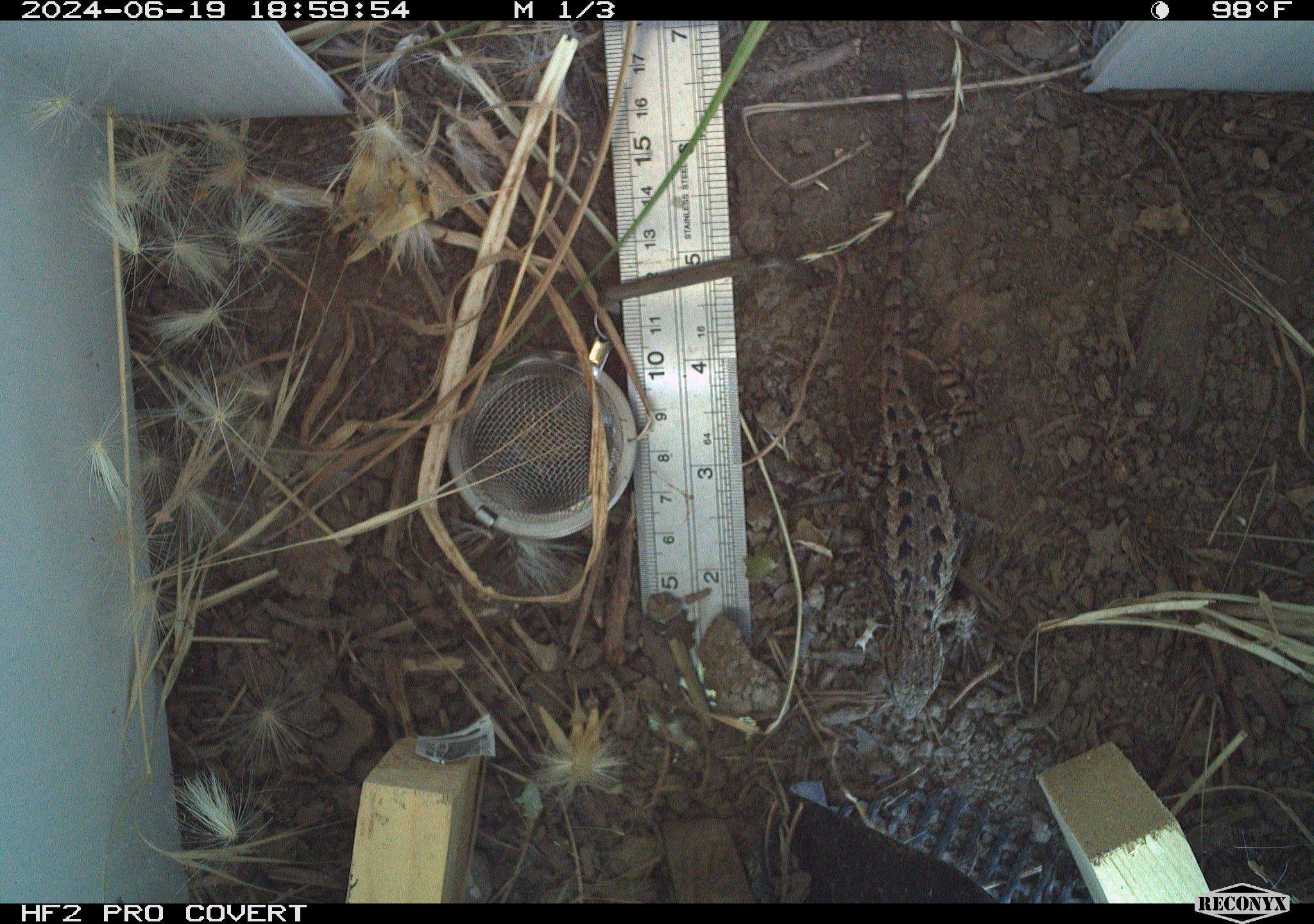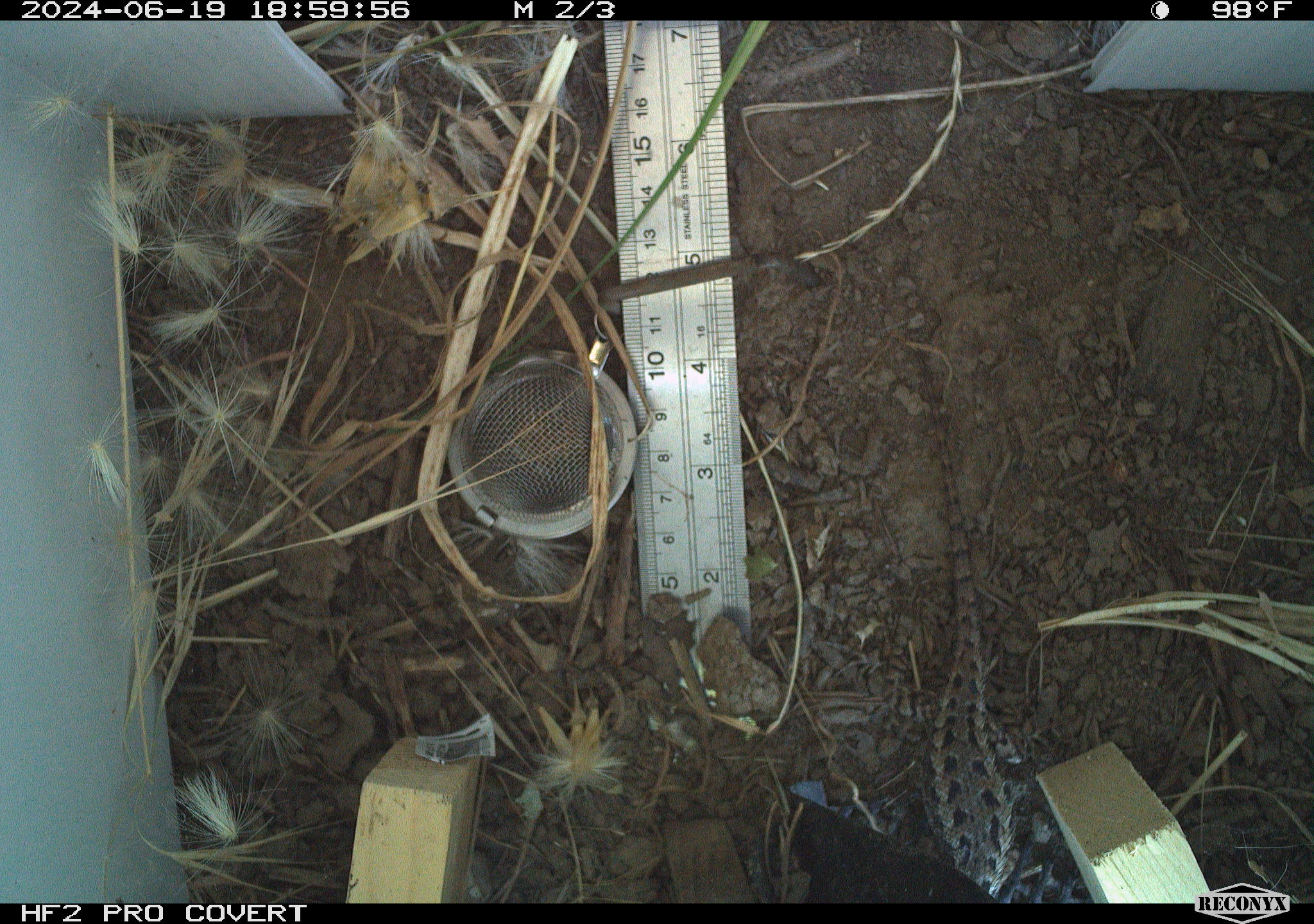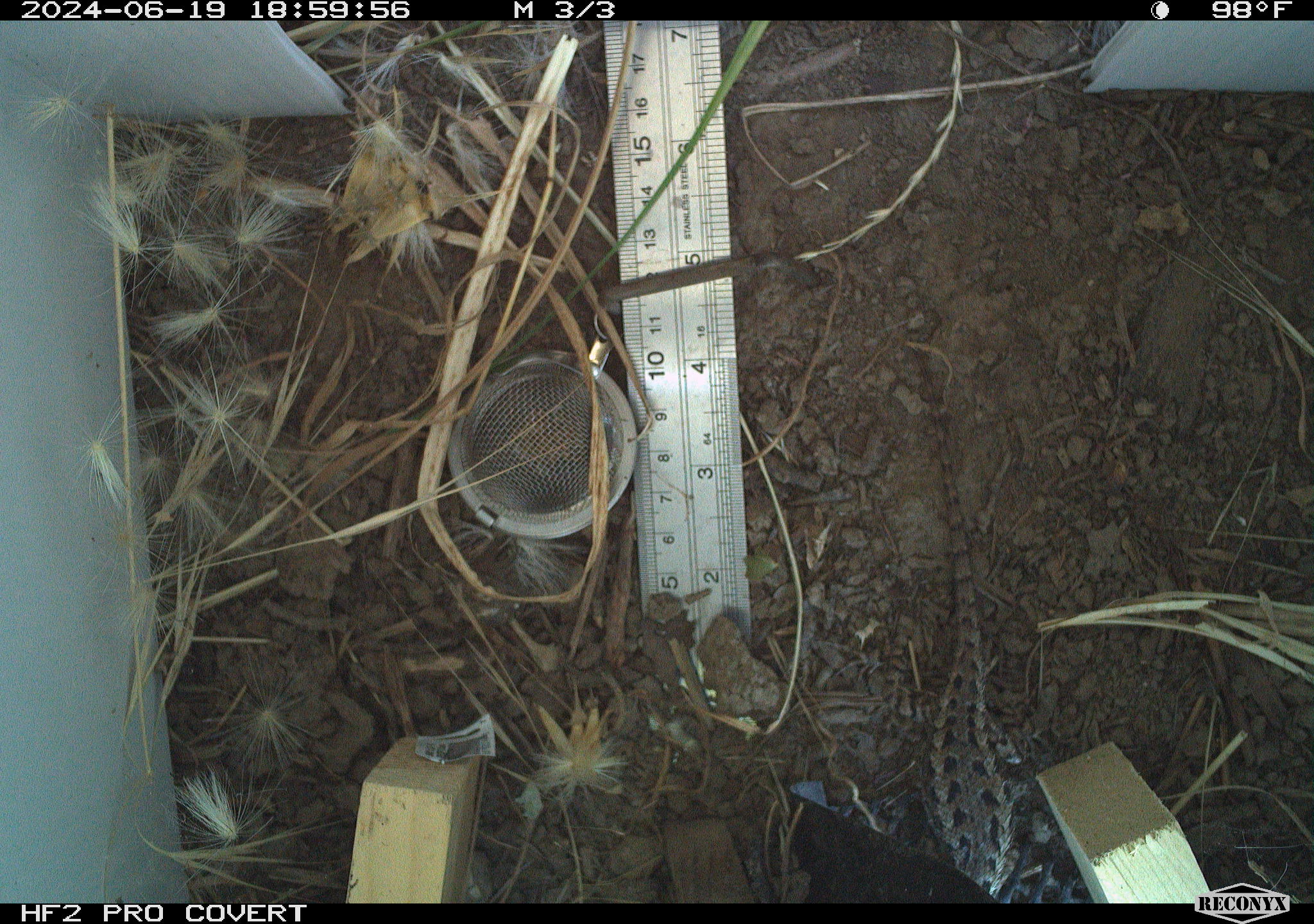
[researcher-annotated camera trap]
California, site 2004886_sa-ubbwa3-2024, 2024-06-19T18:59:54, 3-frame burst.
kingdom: Animalia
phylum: Chordata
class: Reptilia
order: Squamata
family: Phrynosomatidae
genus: Sceloporus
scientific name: Sceloporus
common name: spiny lizards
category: sceloporus species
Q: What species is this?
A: Sceloporus species (spiny lizards) (Sceloporus).